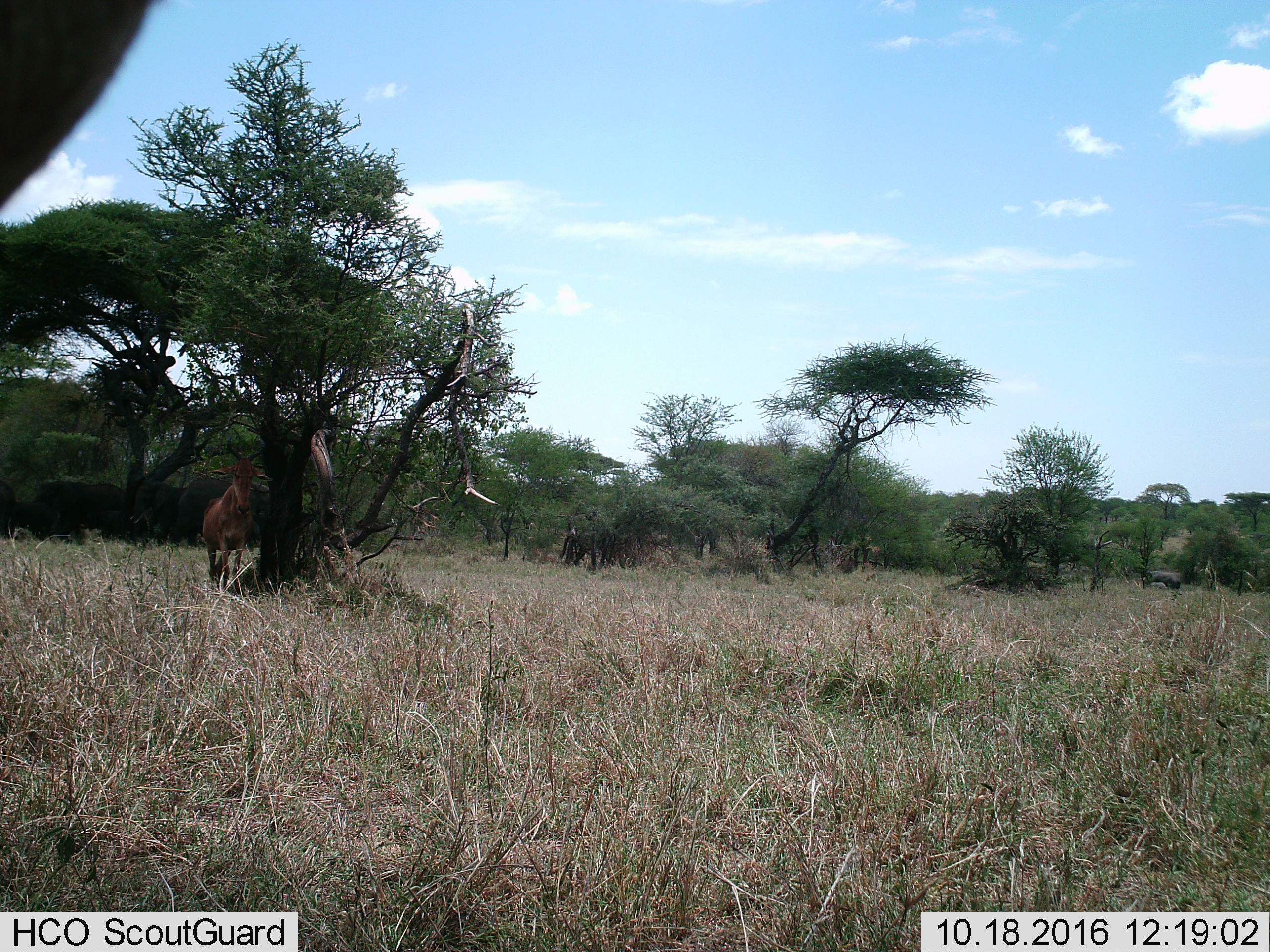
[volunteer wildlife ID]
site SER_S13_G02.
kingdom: Animalia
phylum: Chordata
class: Mammalia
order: Artiodactyla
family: Bovidae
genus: Alcelaphus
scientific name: Alcelaphus buselaphus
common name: hartebeest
Hartebeest (Alcelaphus buselaphus), count 1. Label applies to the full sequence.